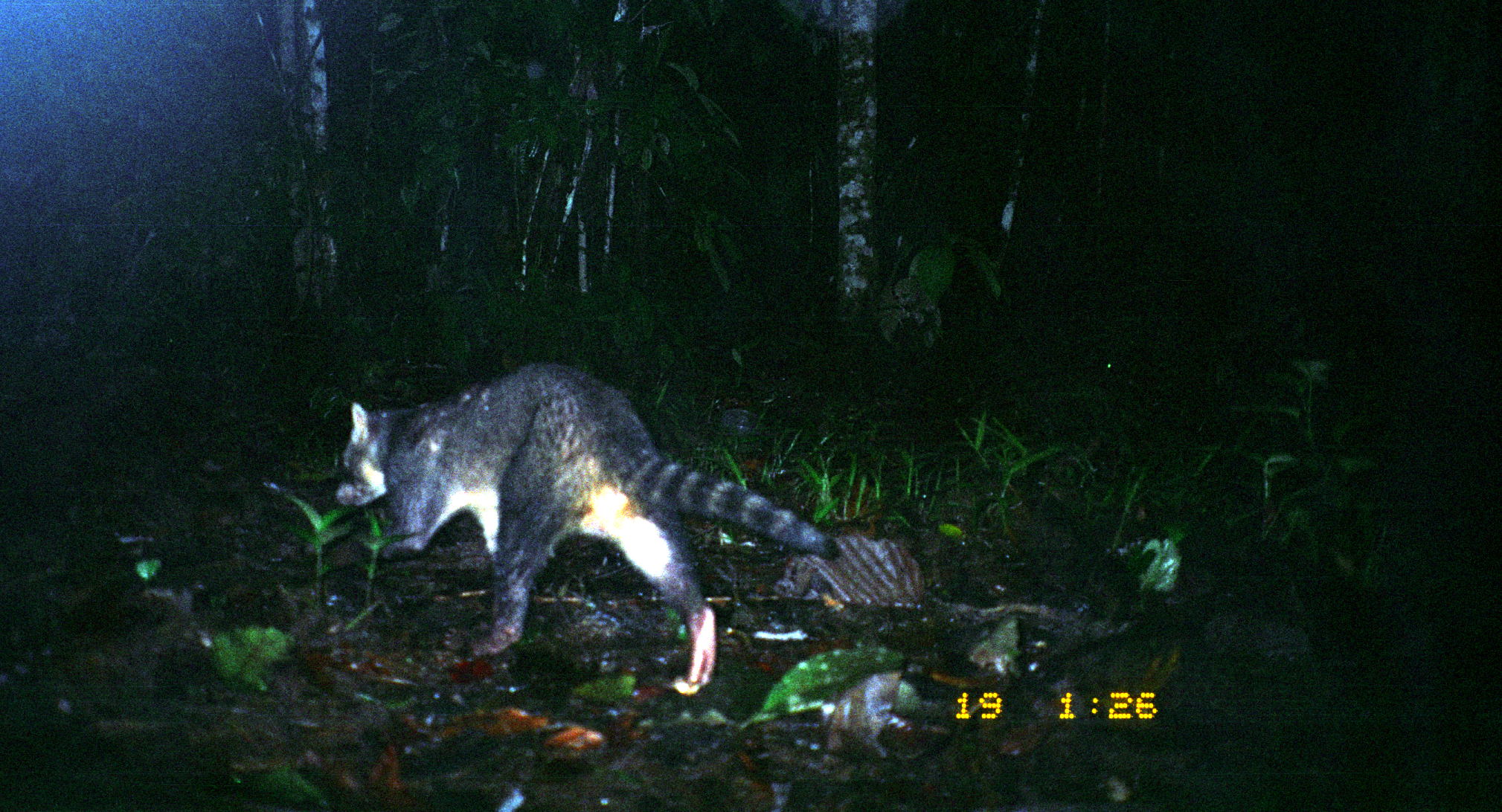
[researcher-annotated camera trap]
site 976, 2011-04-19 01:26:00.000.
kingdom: Animalia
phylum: Chordata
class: Mammalia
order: Carnivora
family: Procyonidae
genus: Procyon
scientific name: Procyon cancrivorus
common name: crab-eating raccoon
Procyon cancrivorus (crab-eating raccoon).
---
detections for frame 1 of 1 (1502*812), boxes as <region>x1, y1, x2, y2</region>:
procyon cancrivorus: <region>332, 362, 842, 697</region>